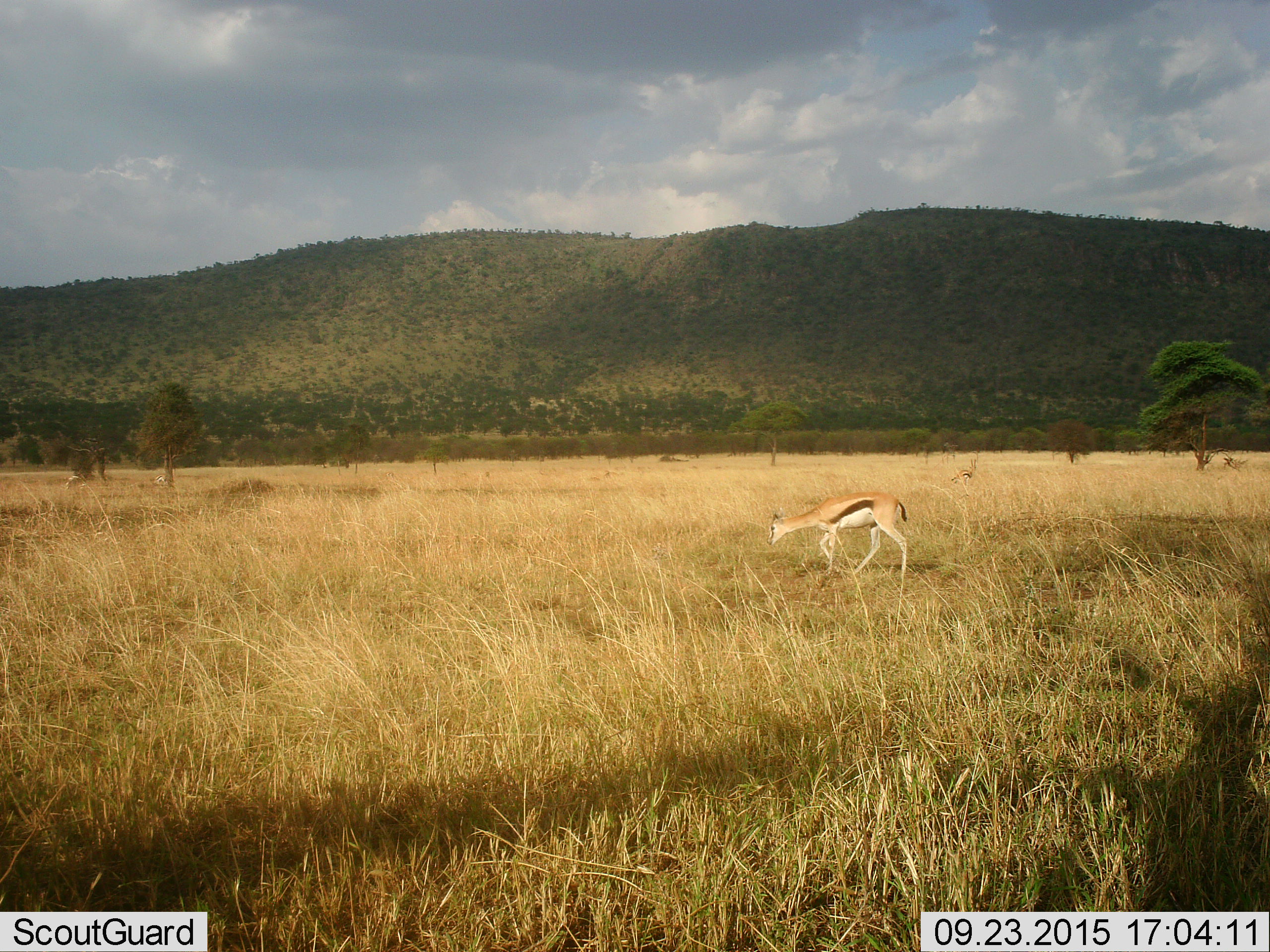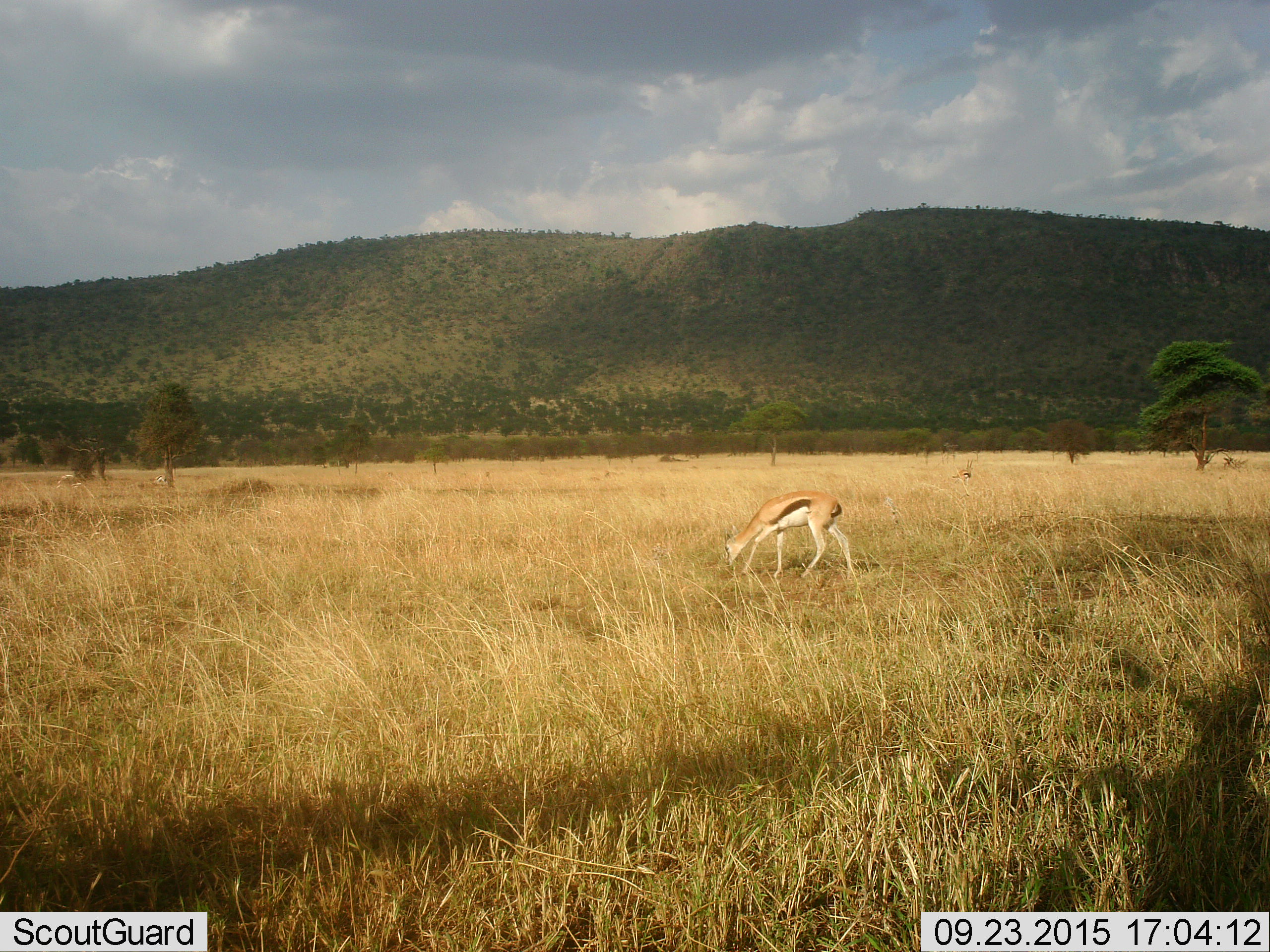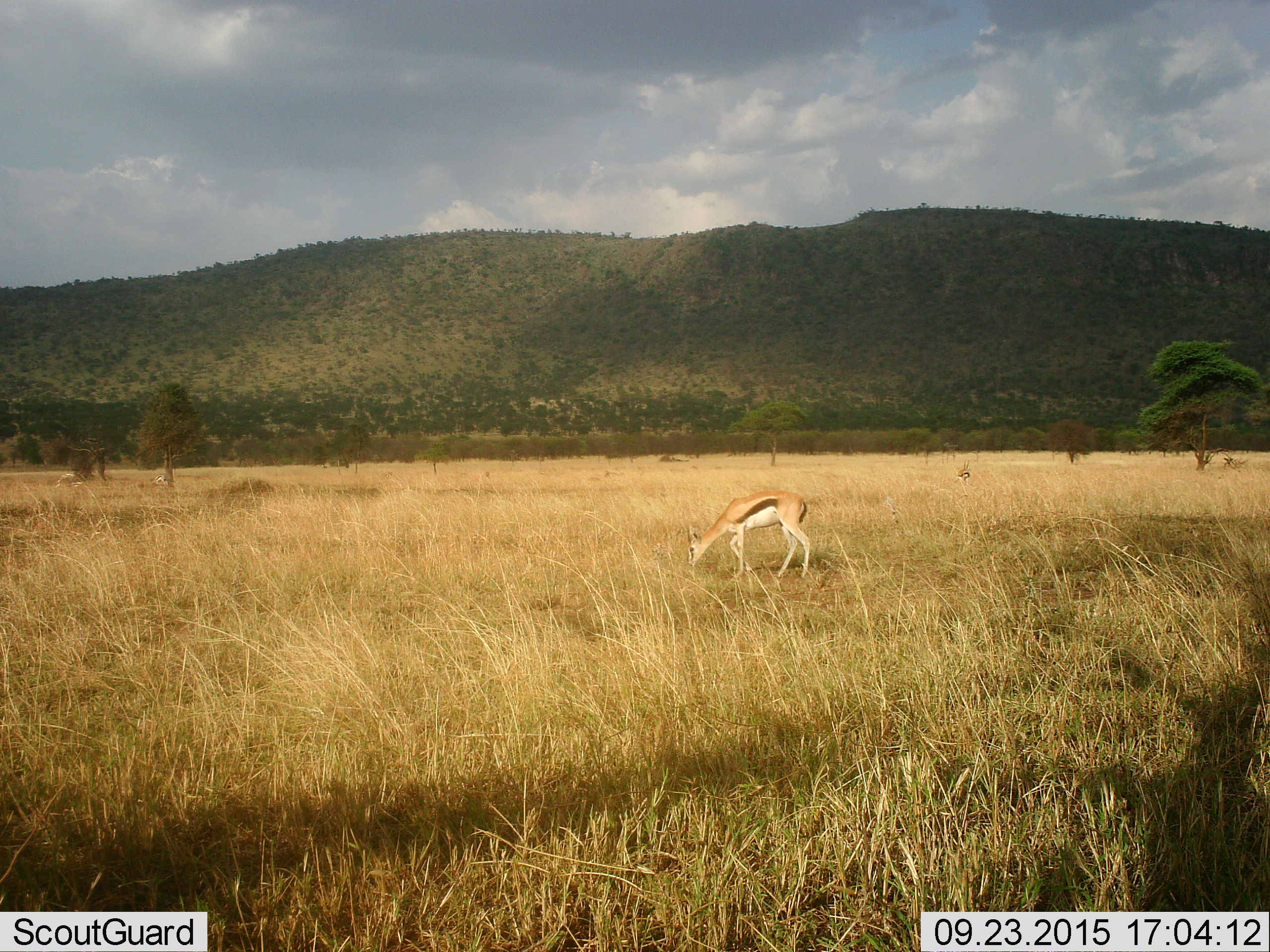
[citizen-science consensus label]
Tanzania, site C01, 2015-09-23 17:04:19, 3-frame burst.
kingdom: Animalia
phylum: Chordata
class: Mammalia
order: Artiodactyla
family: Bovidae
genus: Eudorcas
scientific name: Eudorcas thomsonii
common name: thomson's gazelle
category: gazellethomsons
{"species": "gazellethomsons (thomson's gazelle) (Eudorcas thomsonii)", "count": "1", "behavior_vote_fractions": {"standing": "35%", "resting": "5%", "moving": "50%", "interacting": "0%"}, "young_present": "5%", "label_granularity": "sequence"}